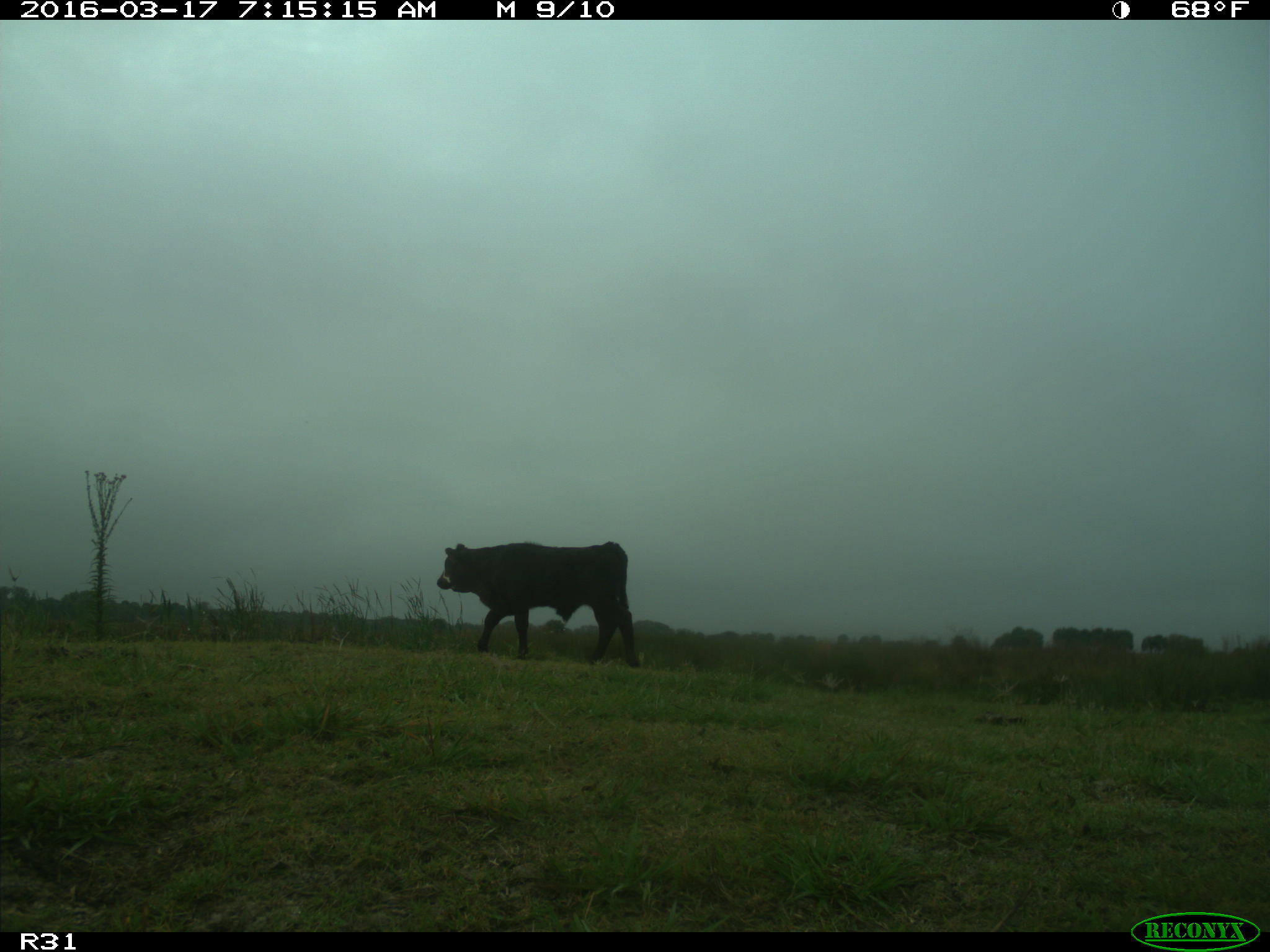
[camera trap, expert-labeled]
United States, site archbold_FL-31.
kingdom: Animalia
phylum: Chordata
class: Mammalia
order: Artiodactyla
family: Bovidae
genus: Bos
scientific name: Bos taurus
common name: domestic cow